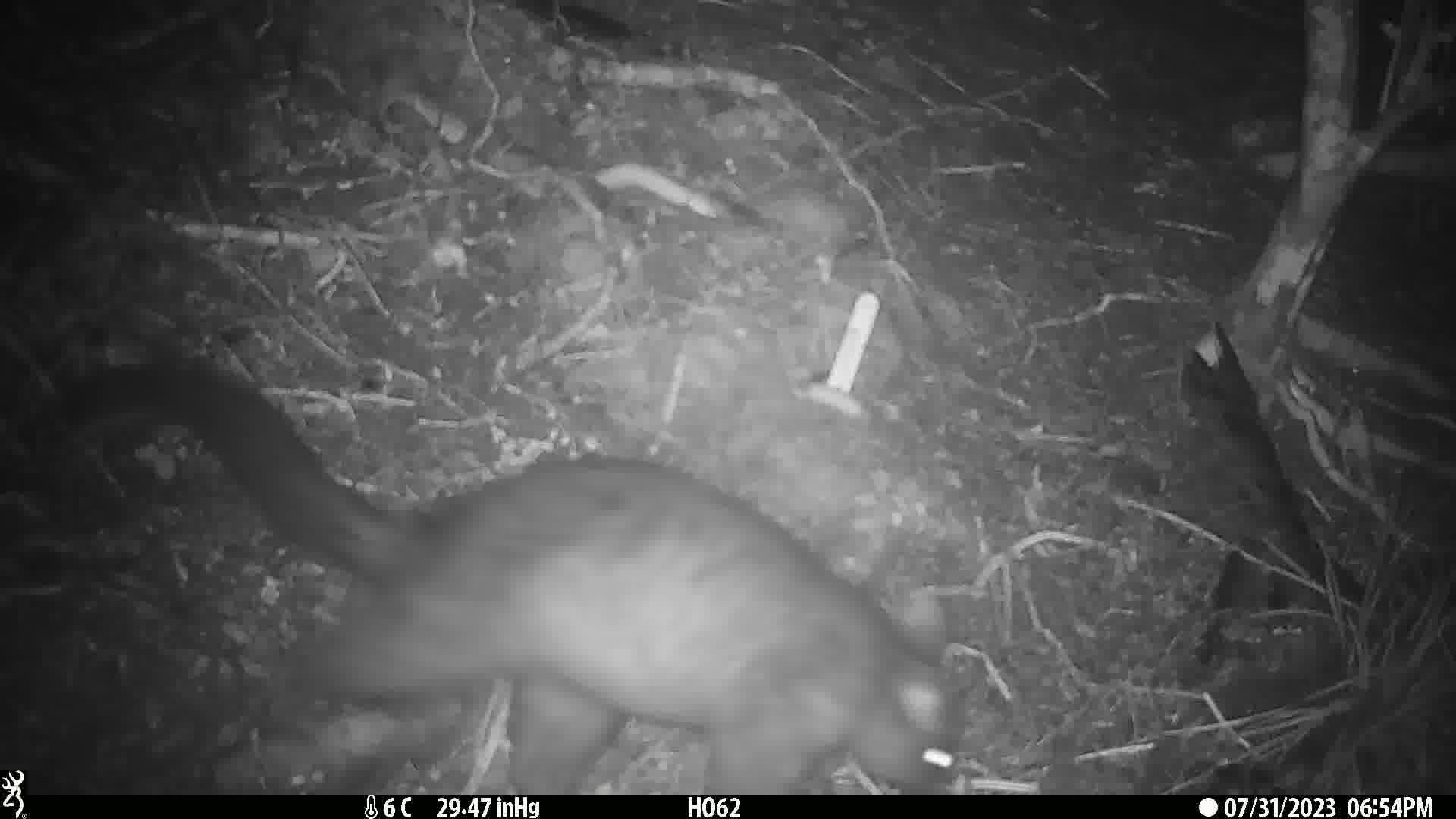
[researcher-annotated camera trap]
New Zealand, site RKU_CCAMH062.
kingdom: Animalia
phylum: Chordata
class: Mammalia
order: Diprotodontia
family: Phalangeridae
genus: Trichosurus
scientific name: Trichosurus vulpecula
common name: common brushtail possum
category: possum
Possum (common brushtail possum) (Trichosurus vulpecula).